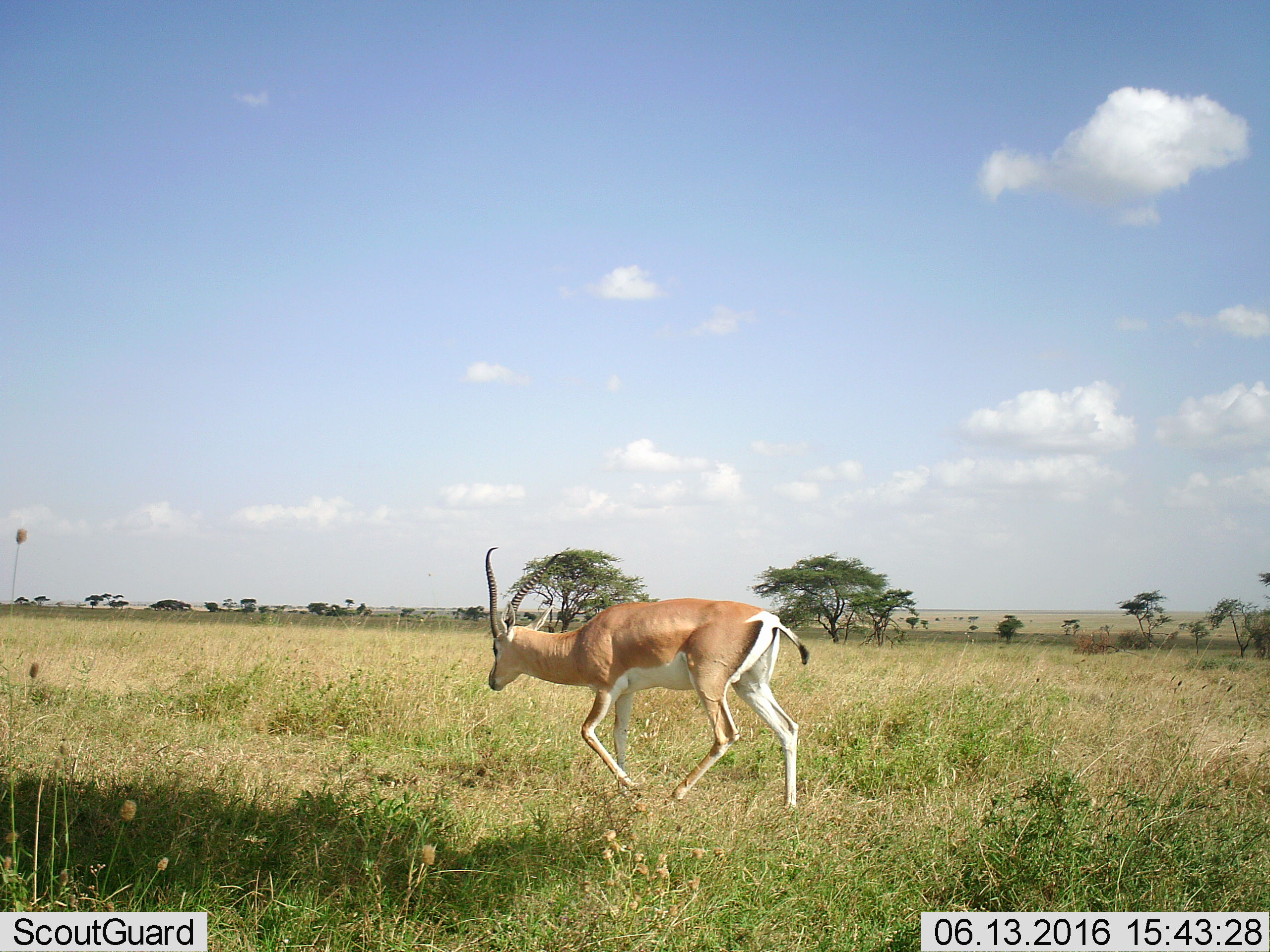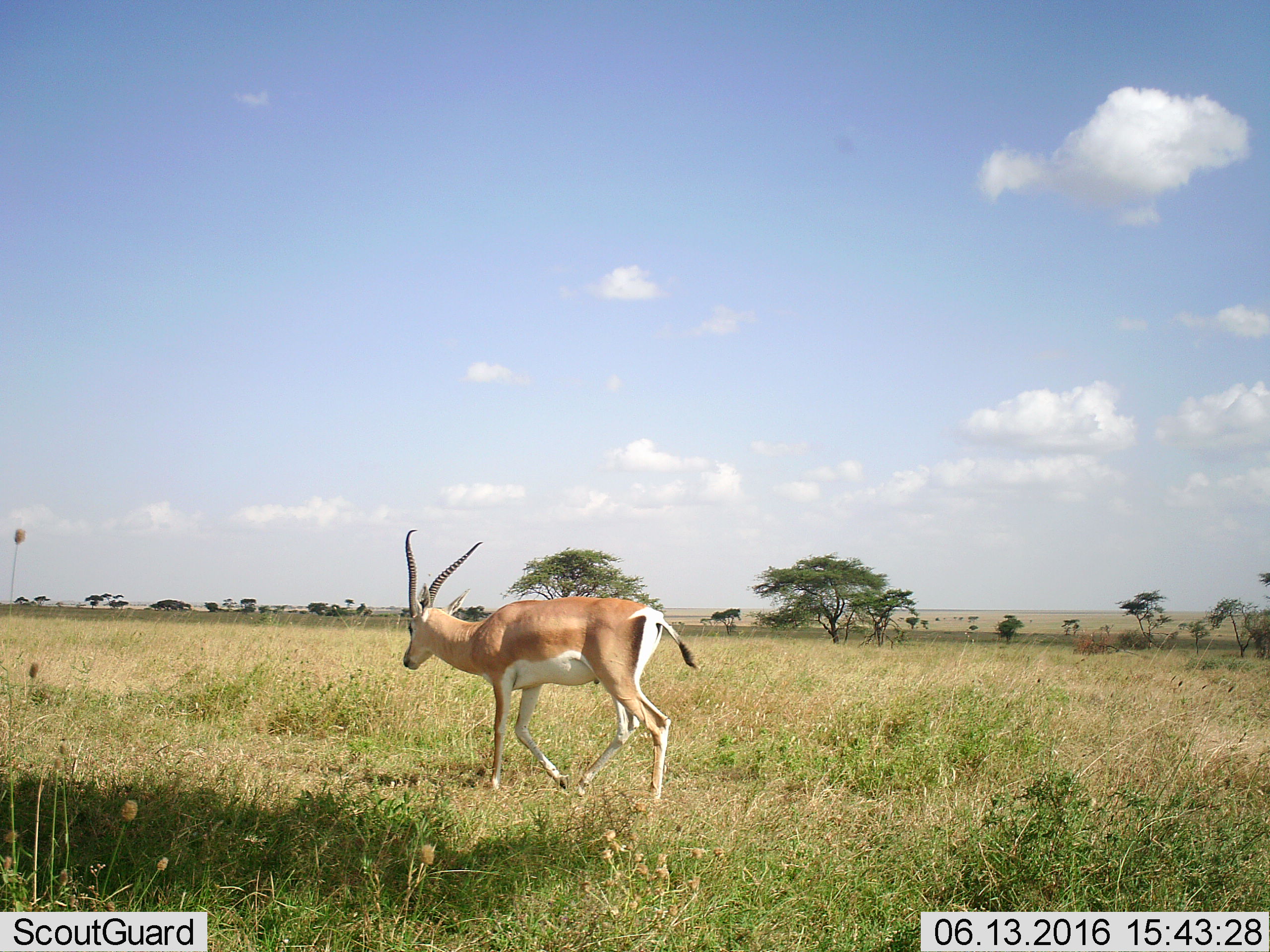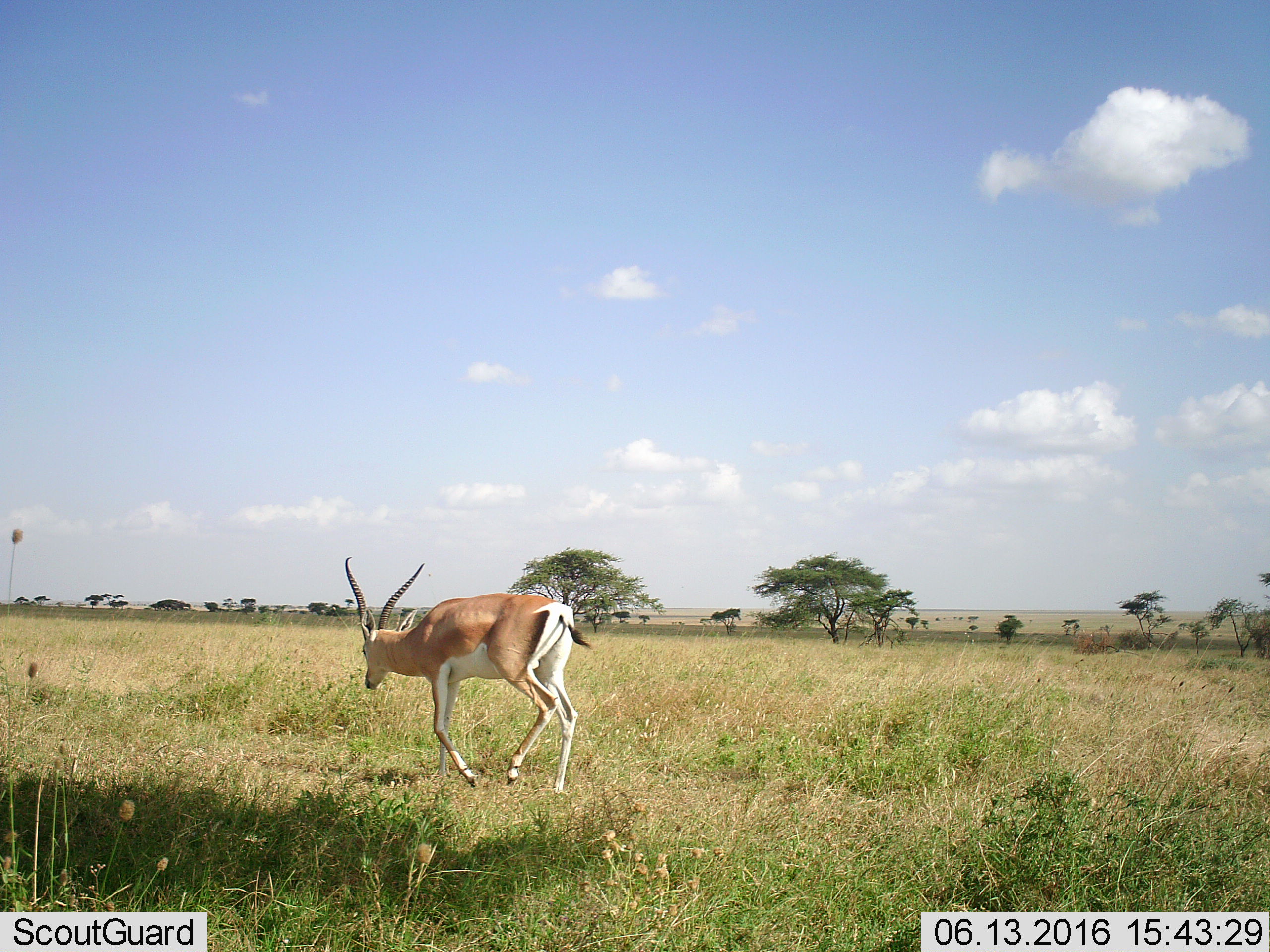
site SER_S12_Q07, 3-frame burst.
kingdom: Animalia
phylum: Chordata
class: Mammalia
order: Artiodactyla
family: Bovidae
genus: Nanger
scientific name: Nanger granti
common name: grant's gazelle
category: gazellegrants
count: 1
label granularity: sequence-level